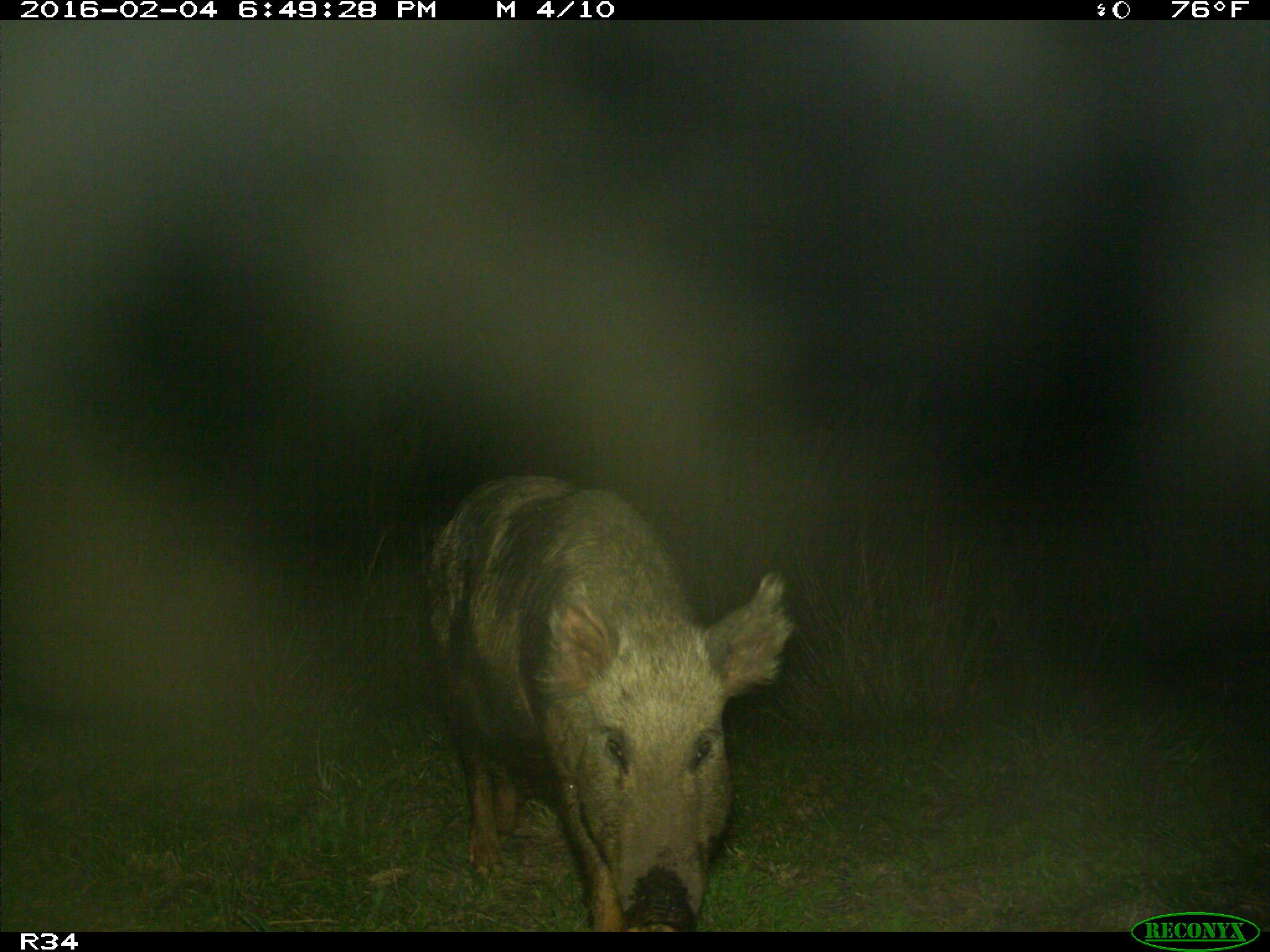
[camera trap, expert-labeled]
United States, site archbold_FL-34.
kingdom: Animalia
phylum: Chordata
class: Mammalia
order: Artiodactyla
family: Suidae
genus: Sus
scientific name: Sus scrofa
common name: wild boar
Sus scrofa (wild boar).